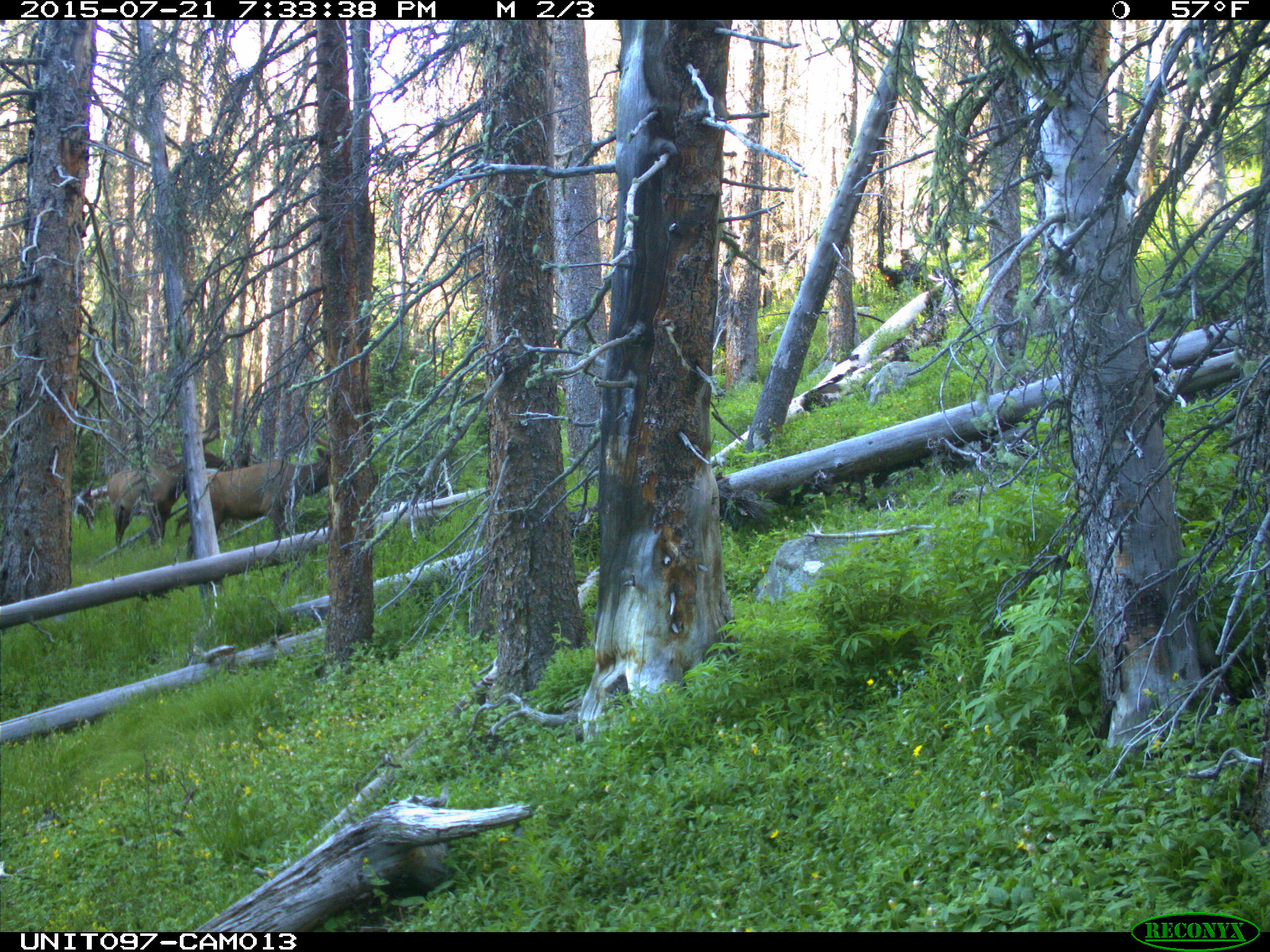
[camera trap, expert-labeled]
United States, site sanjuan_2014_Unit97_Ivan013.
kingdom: Animalia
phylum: Chordata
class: Mammalia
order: Artiodactyla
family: Cervidae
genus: Cervus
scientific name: Cervus elaphus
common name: red deer